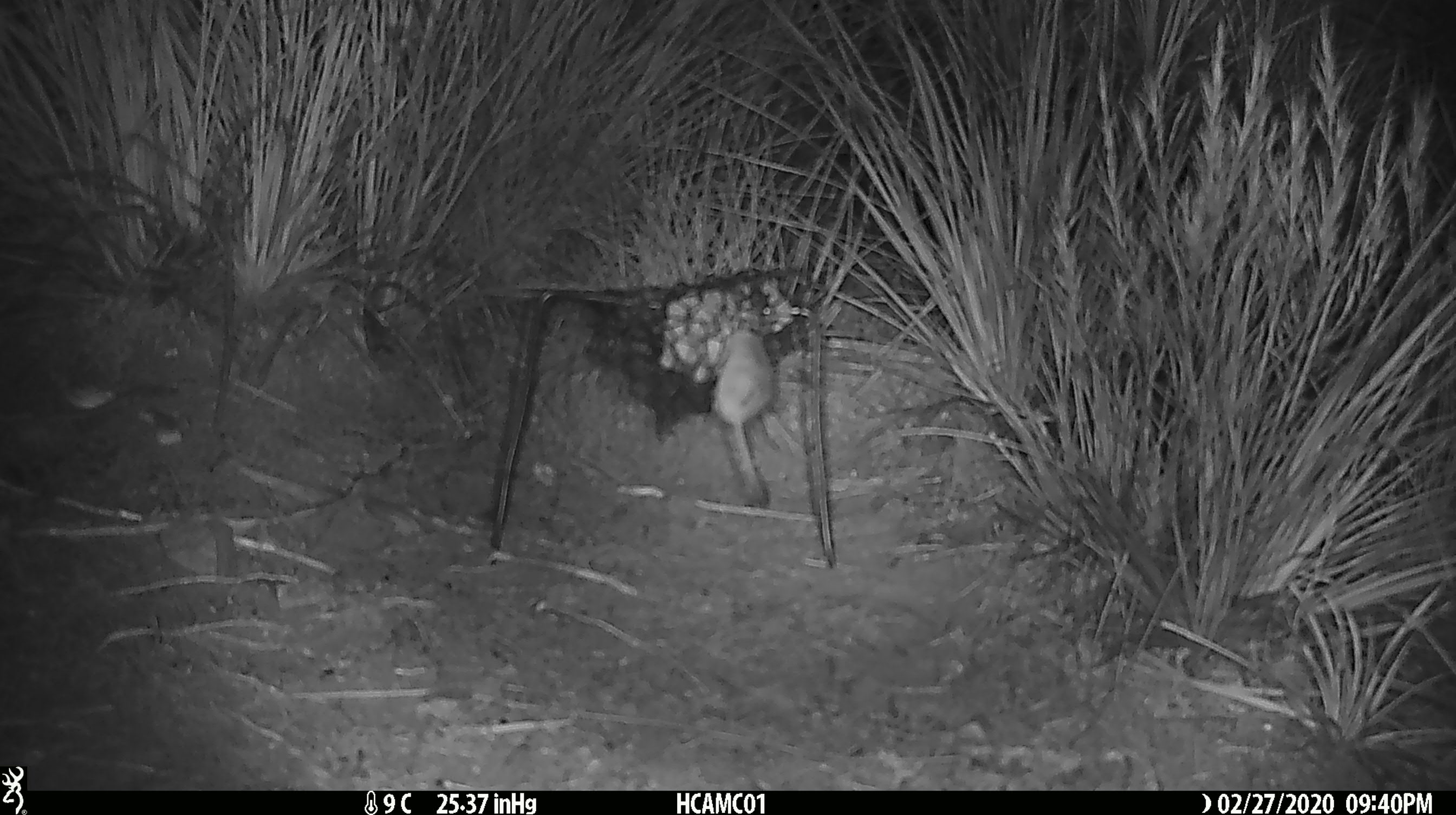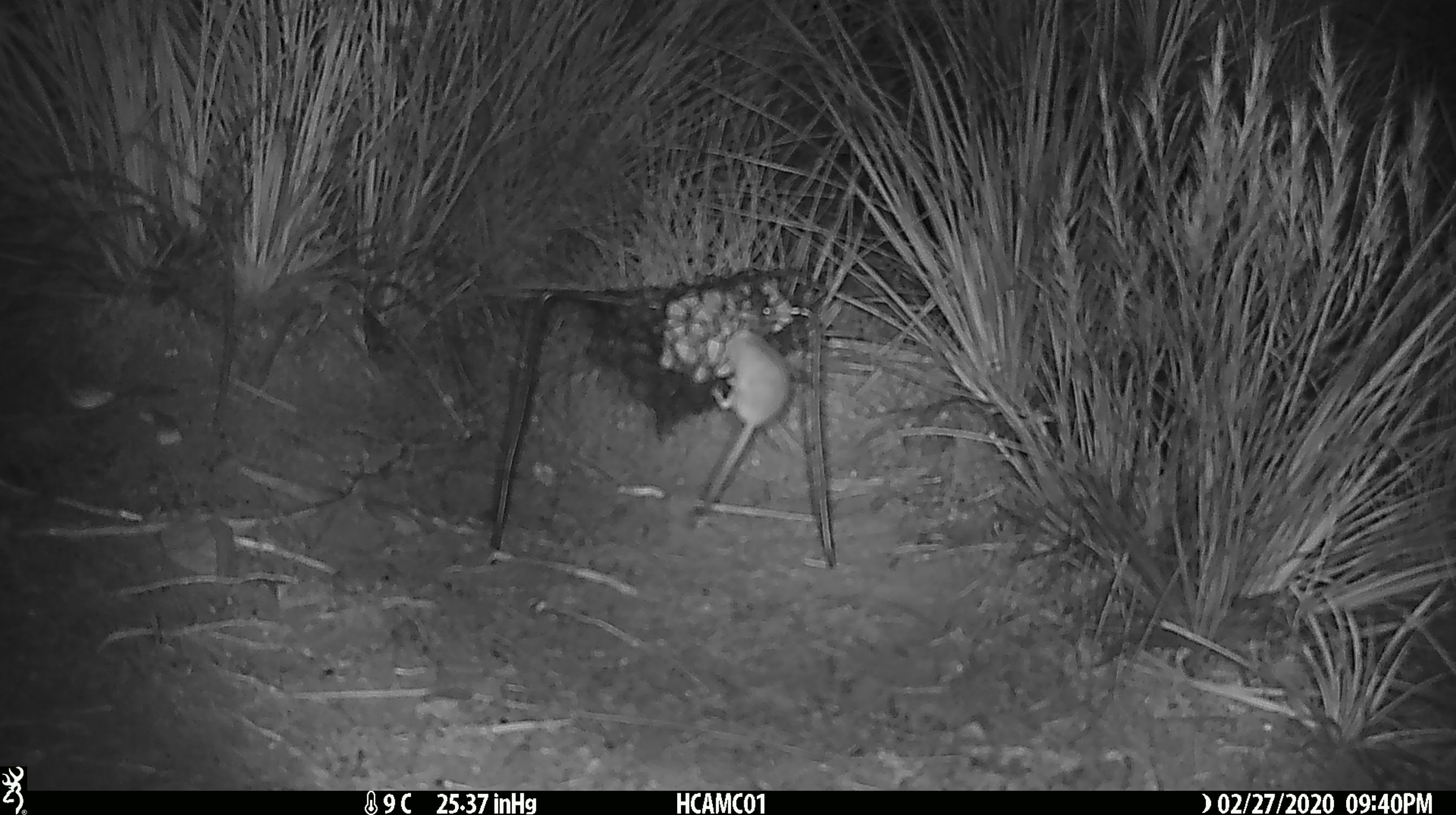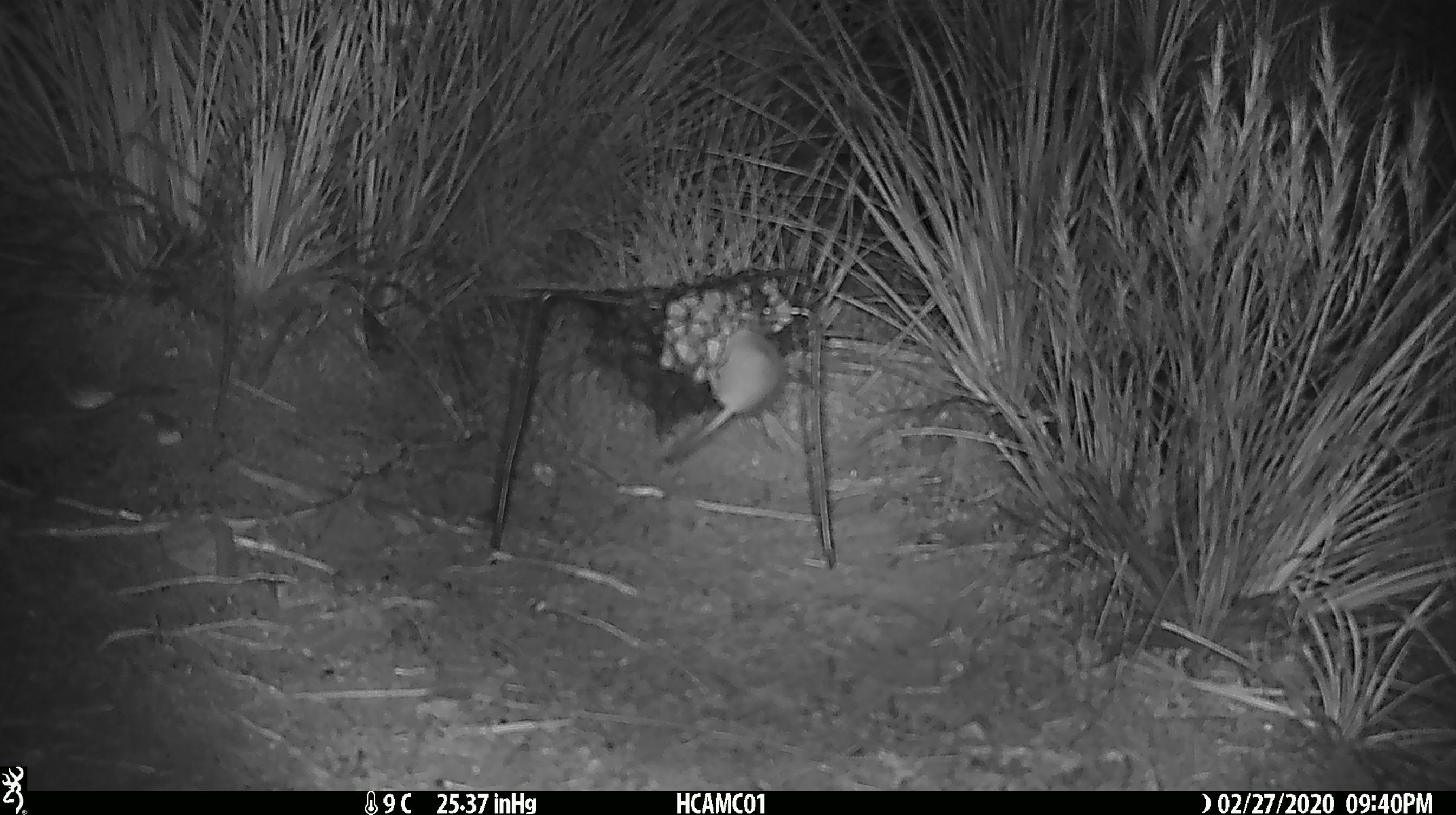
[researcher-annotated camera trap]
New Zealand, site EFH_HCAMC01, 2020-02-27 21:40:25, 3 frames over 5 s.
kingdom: Animalia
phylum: Chordata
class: Mammalia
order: Rodentia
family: Muridae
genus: Mus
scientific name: Mus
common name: mouse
Mouse (Mus).